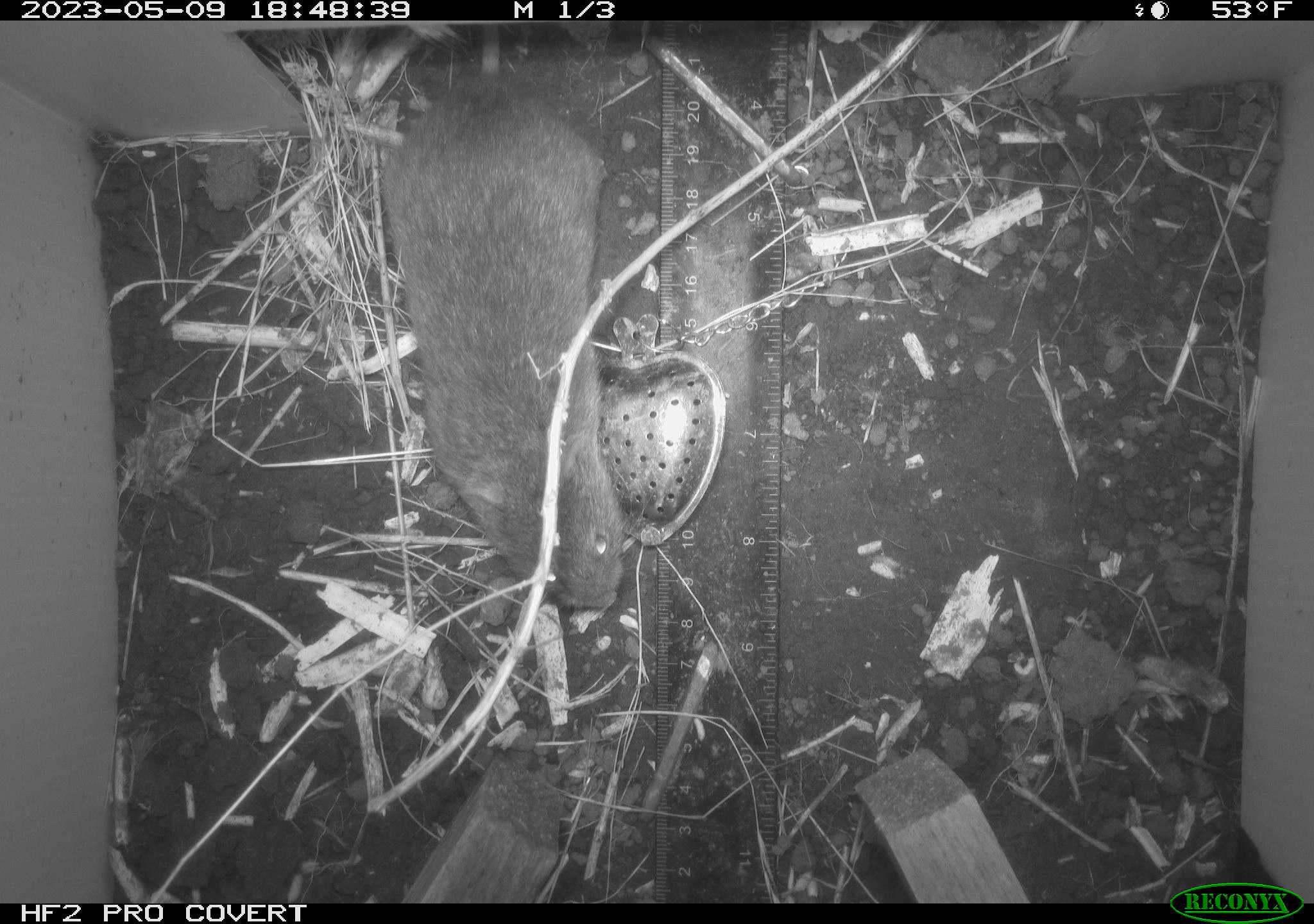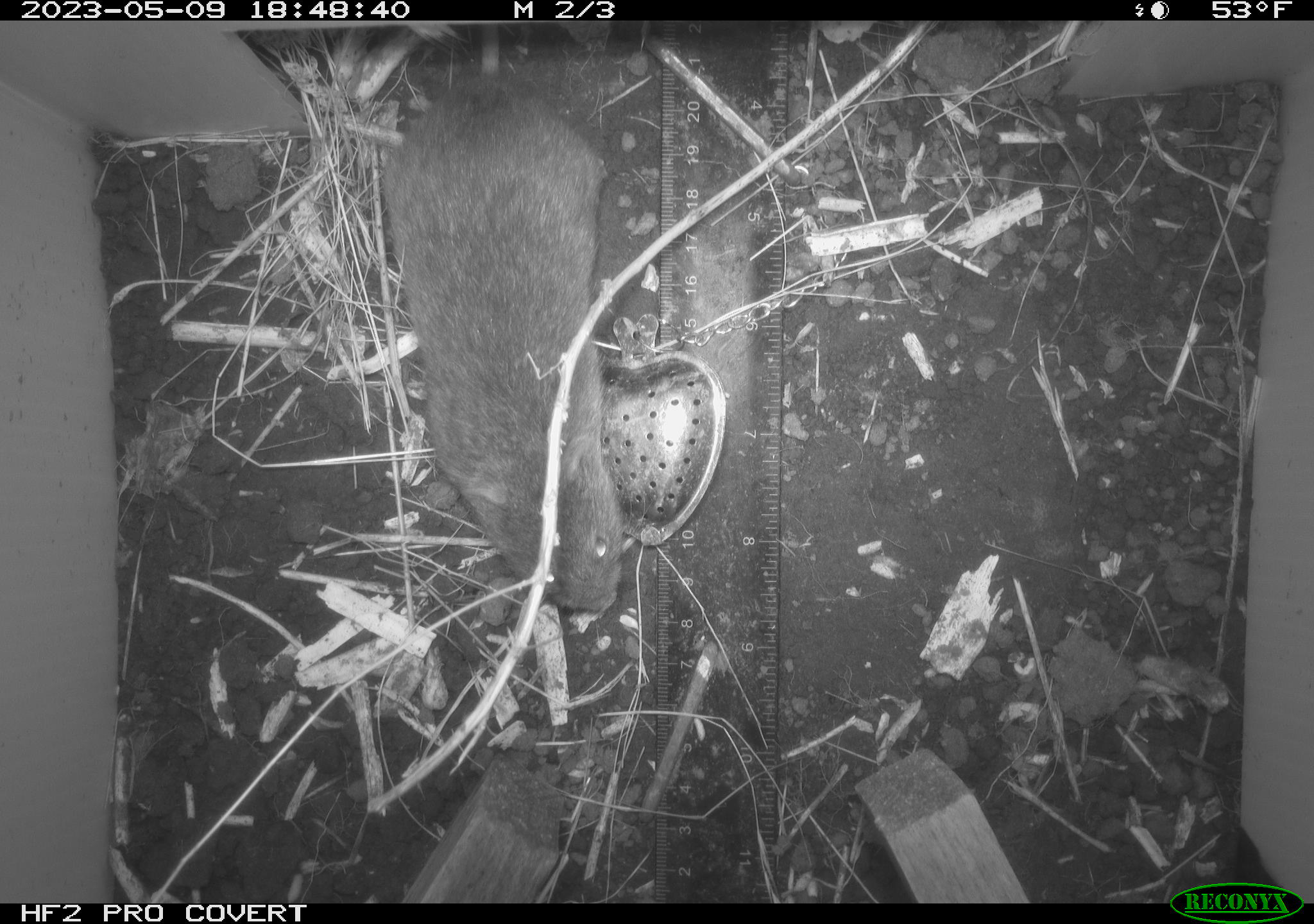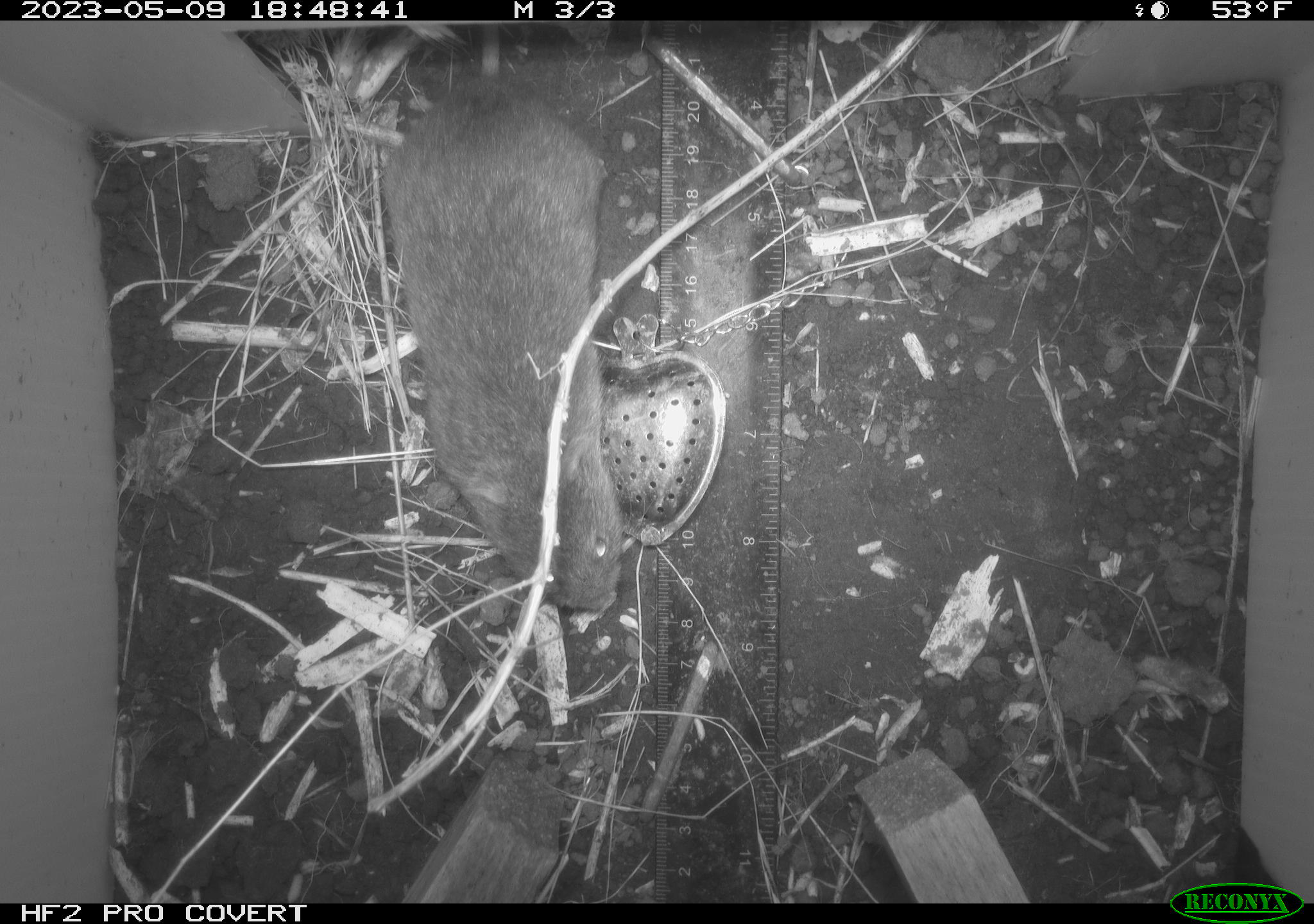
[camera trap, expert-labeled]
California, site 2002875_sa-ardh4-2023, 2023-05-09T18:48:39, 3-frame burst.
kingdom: Animalia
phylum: Chordata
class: Mammalia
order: Rodentia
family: Cricetidae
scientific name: Arvicolinae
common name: voles, lemmings, and muskrats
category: arvicolinae subfamily